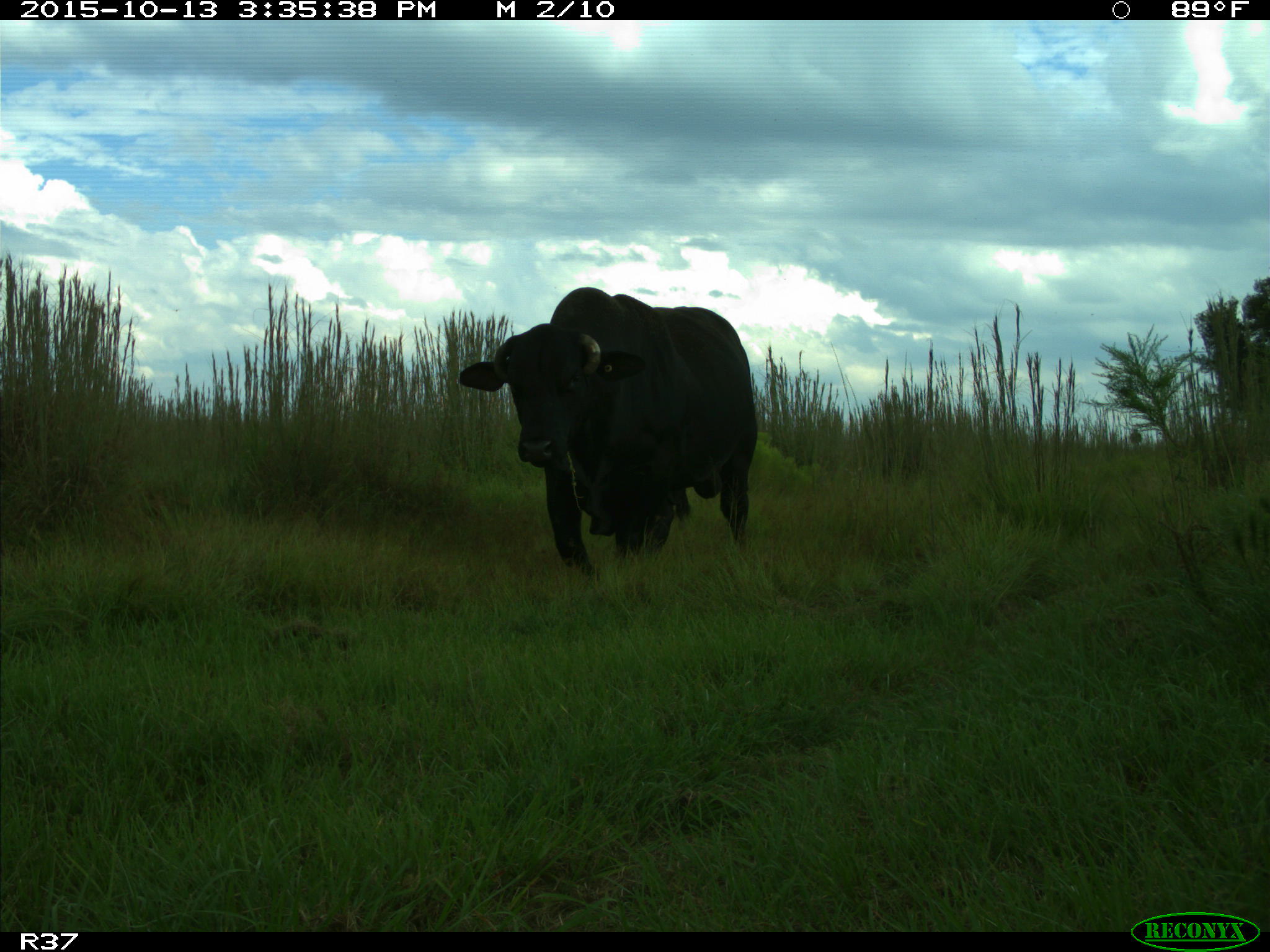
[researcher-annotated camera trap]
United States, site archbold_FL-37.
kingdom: Animalia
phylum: Chordata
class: Mammalia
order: Artiodactyla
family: Bovidae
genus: Bos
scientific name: Bos taurus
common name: domestic cow